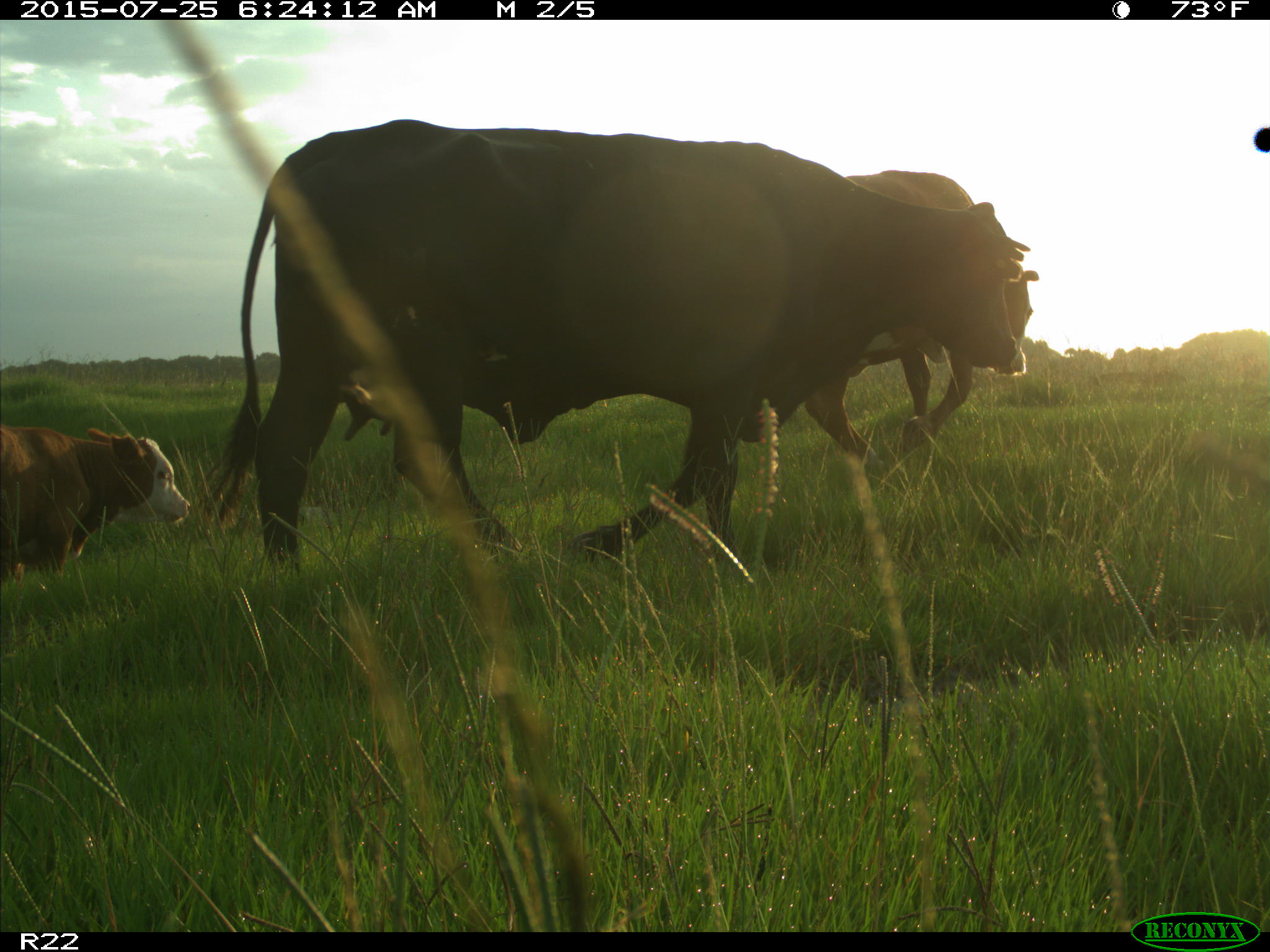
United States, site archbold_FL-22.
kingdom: Animalia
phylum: Chordata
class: Mammalia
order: Artiodactyla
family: Bovidae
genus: Bos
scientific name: Bos taurus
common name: domestic cow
Bos taurus (domestic cow).